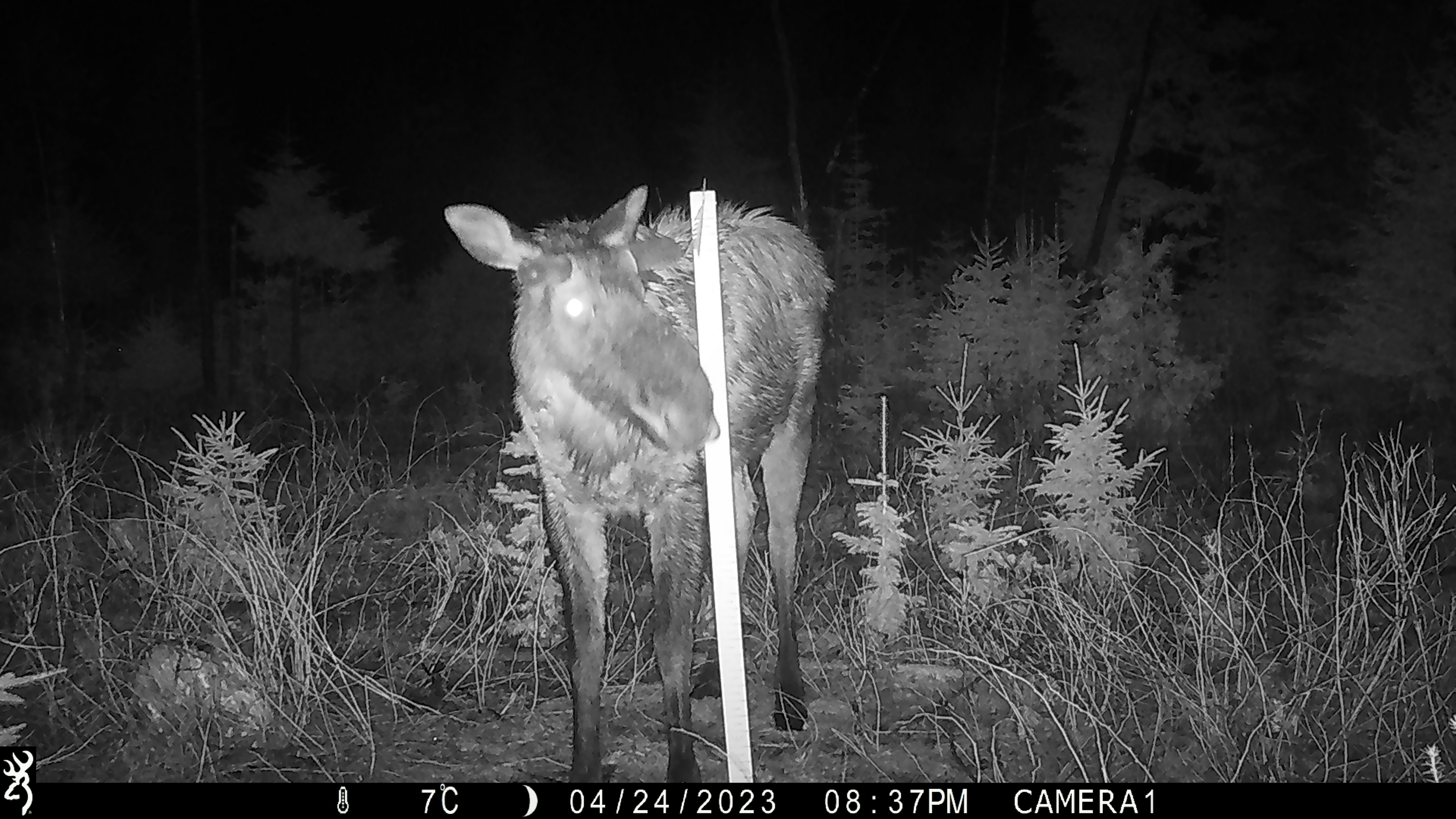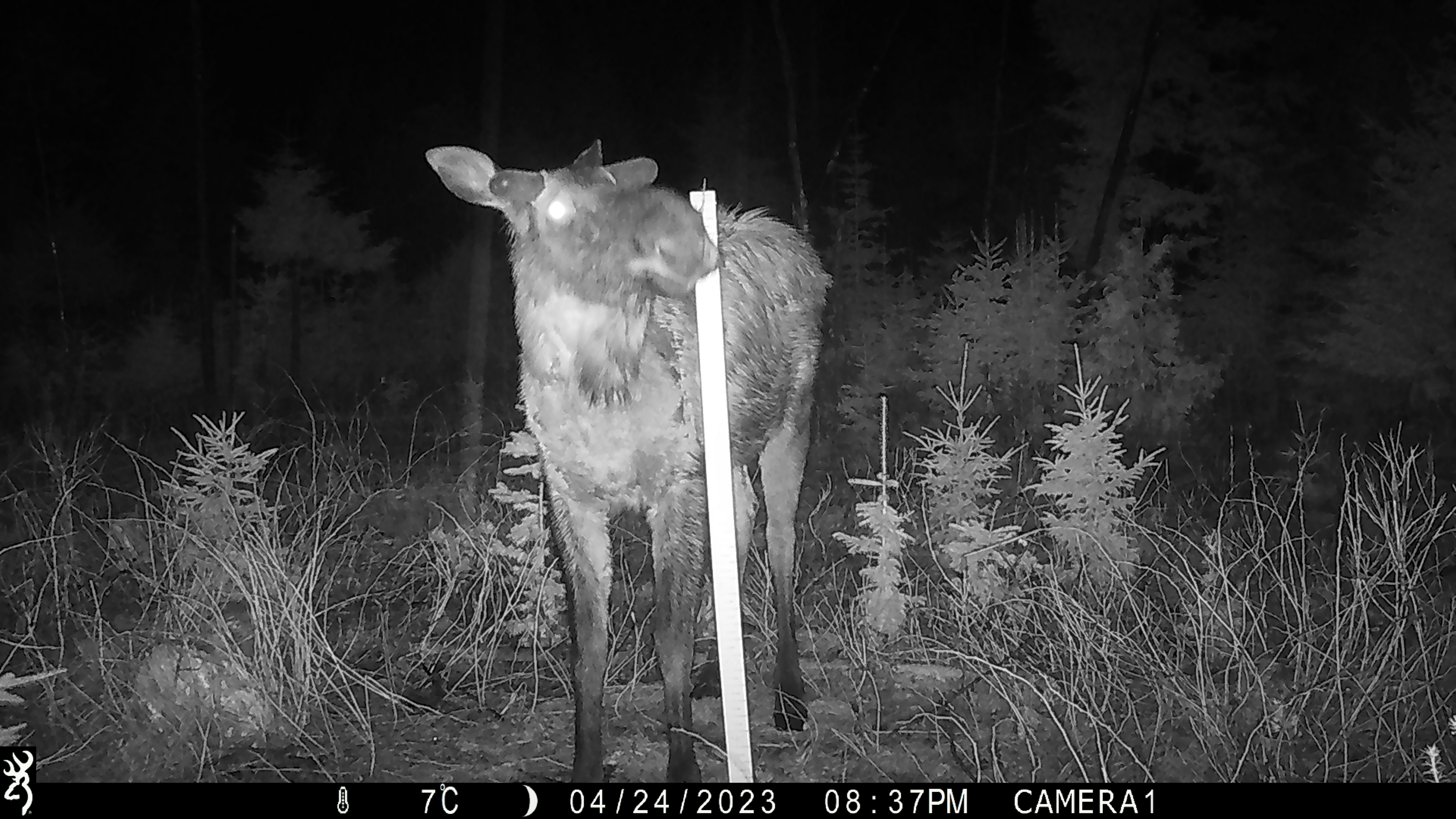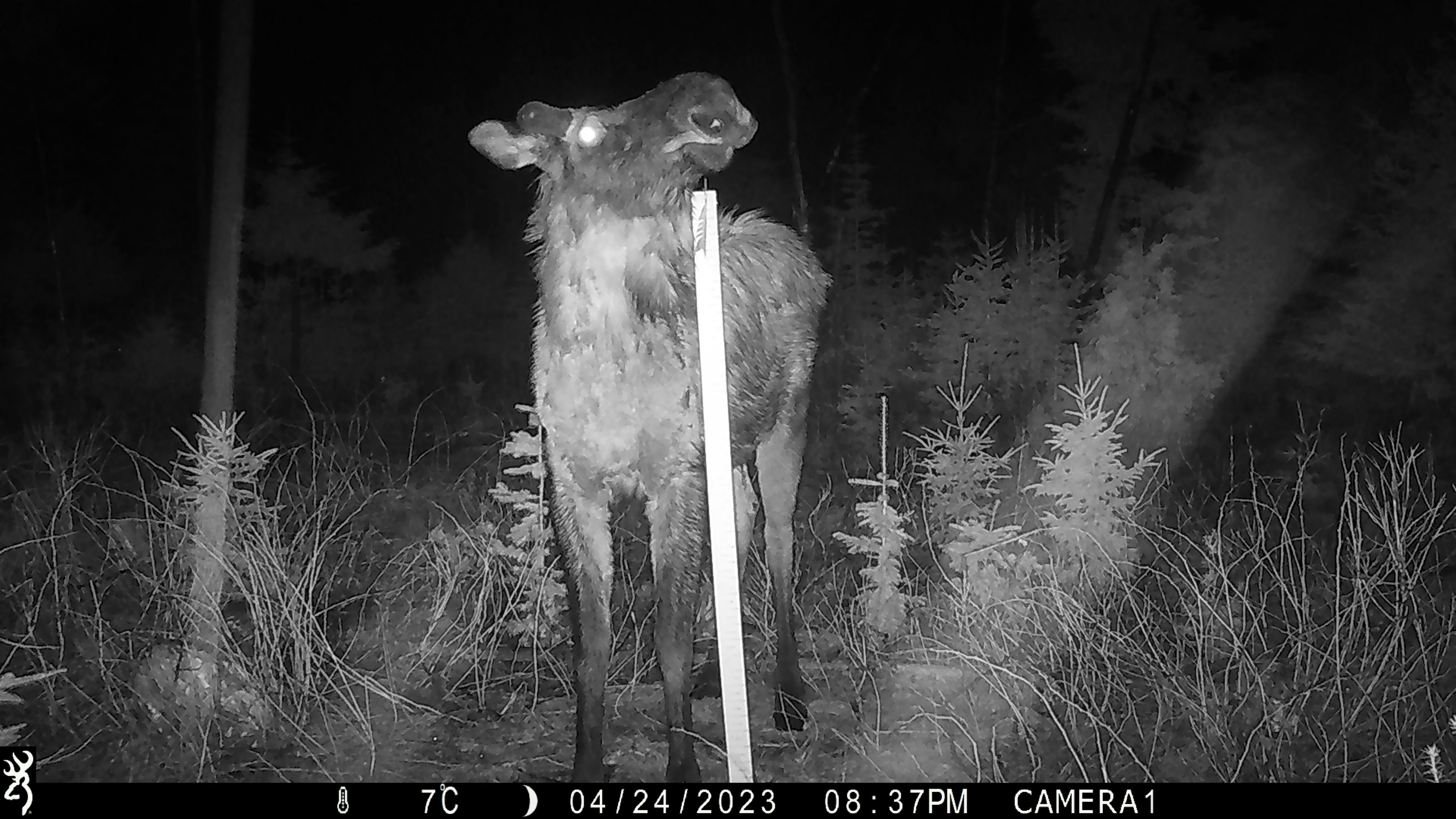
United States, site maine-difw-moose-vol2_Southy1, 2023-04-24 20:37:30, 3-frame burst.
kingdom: Animalia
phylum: Chordata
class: Mammalia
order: Artiodactyla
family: Cervidae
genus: Alces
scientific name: Alces alces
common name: moose